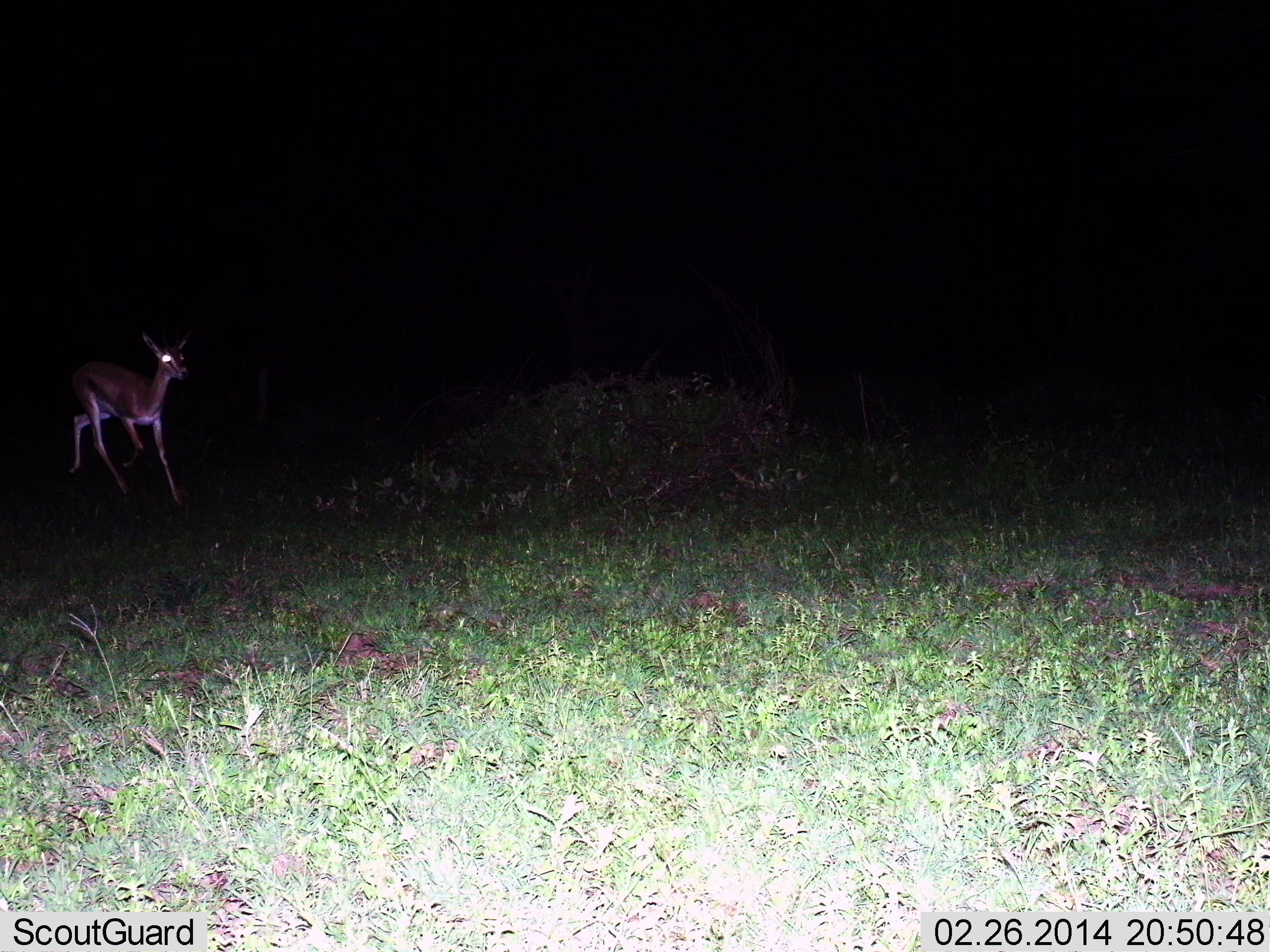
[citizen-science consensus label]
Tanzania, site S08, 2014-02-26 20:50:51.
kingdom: Animalia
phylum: Chordata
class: Mammalia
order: Artiodactyla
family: Bovidae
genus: Eudorcas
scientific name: Eudorcas thomsonii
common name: thomson's gazelle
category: gazellethomsons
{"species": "gazellethomsons (thomson's gazelle) (Eudorcas thomsonii)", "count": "1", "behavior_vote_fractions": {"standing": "10%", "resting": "0%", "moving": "90%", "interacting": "0%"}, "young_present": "0%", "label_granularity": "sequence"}